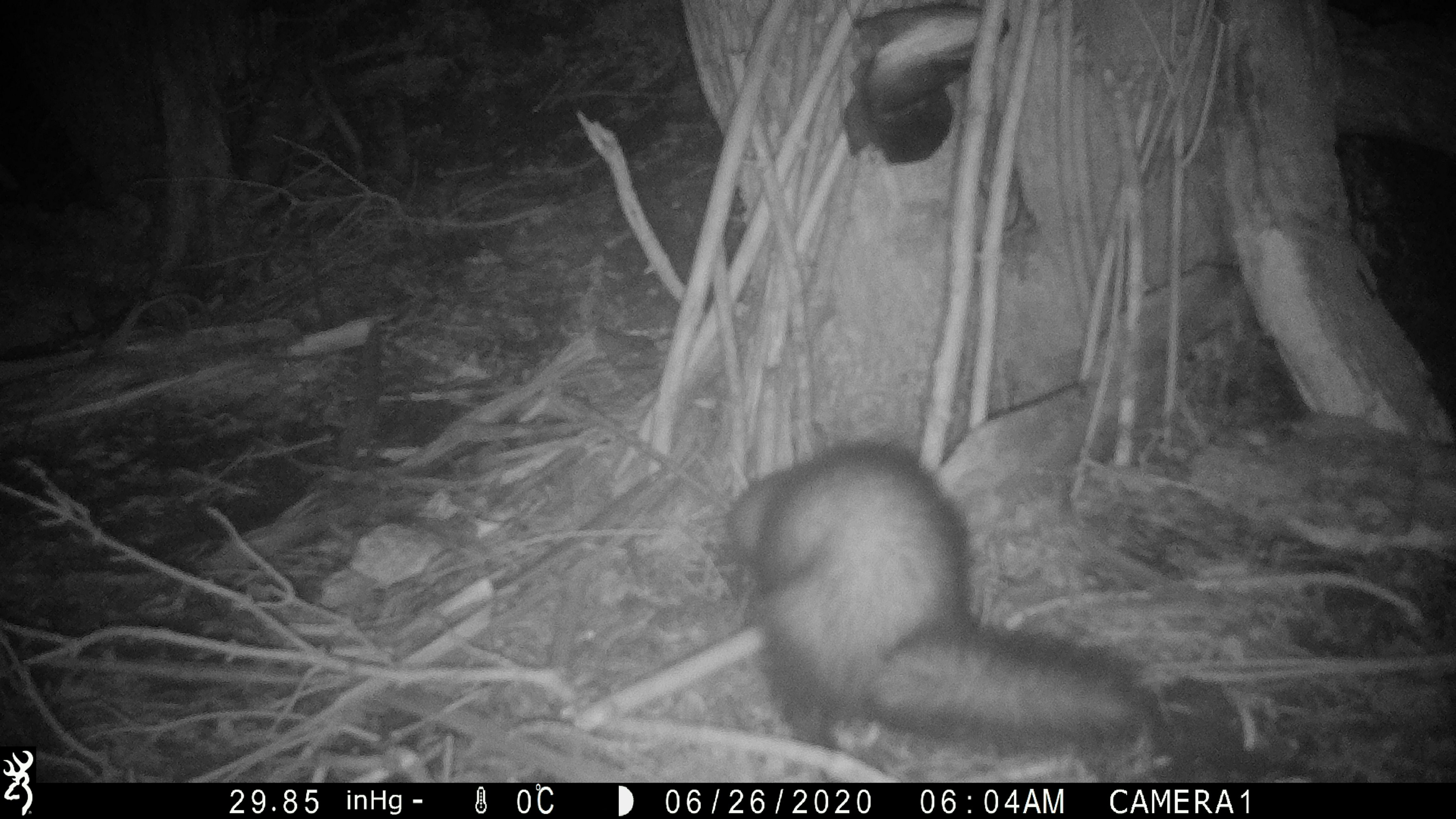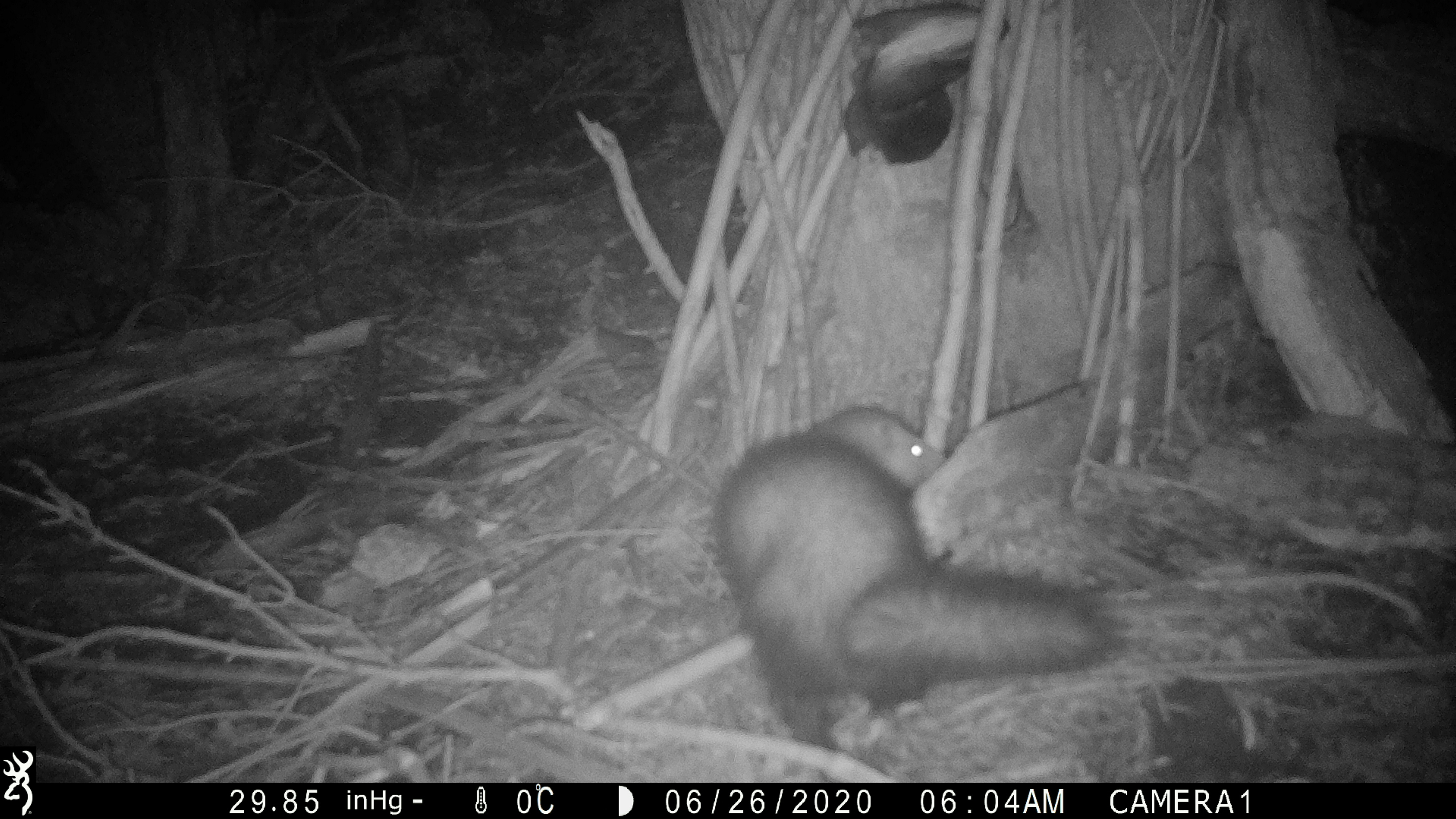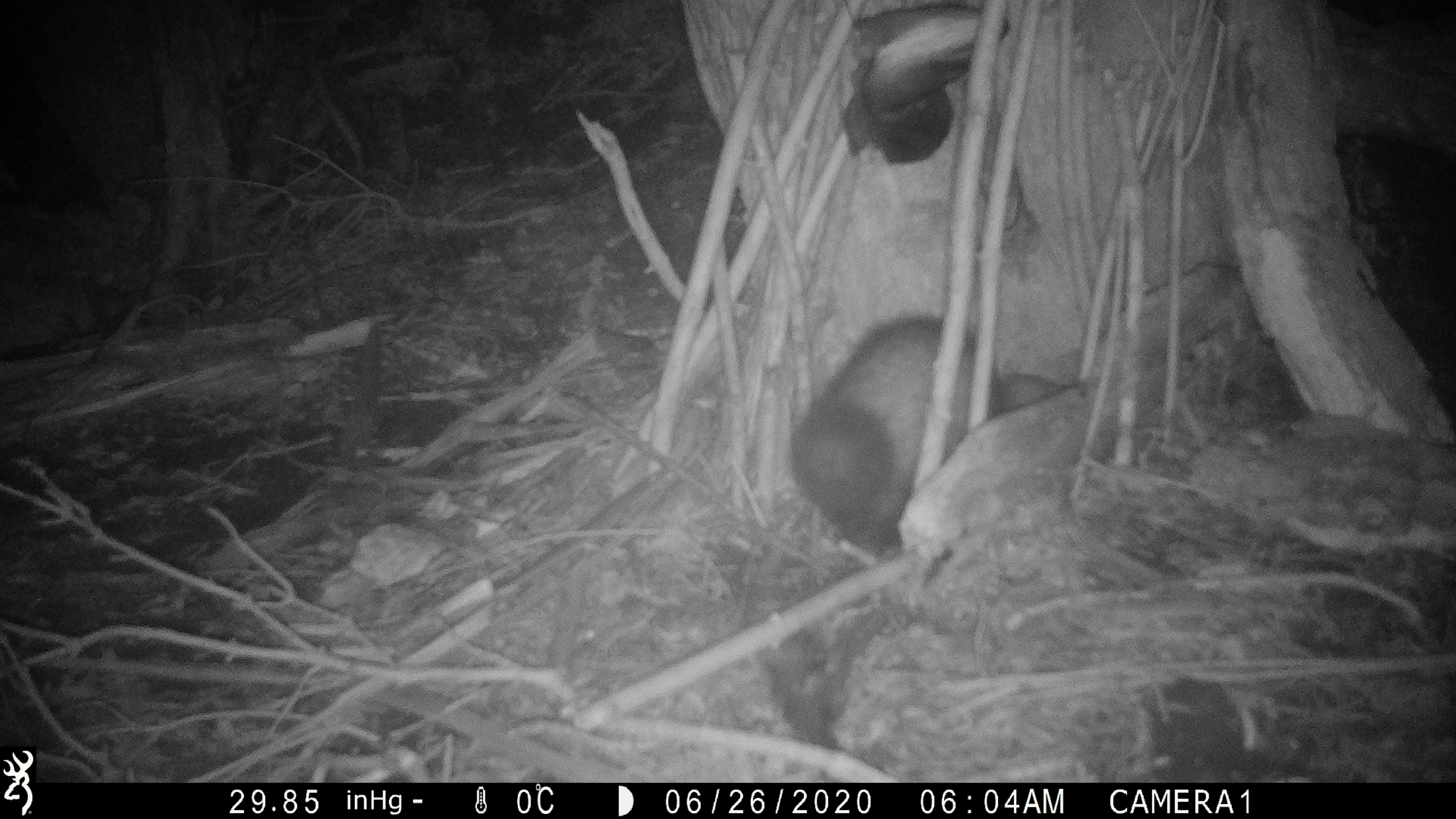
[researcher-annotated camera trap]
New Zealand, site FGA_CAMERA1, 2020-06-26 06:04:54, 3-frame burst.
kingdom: Animalia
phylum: Chordata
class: Mammalia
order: Carnivora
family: Mustelidae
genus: Mustela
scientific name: Mustela furo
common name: ferret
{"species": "ferret (Mustela furo)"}